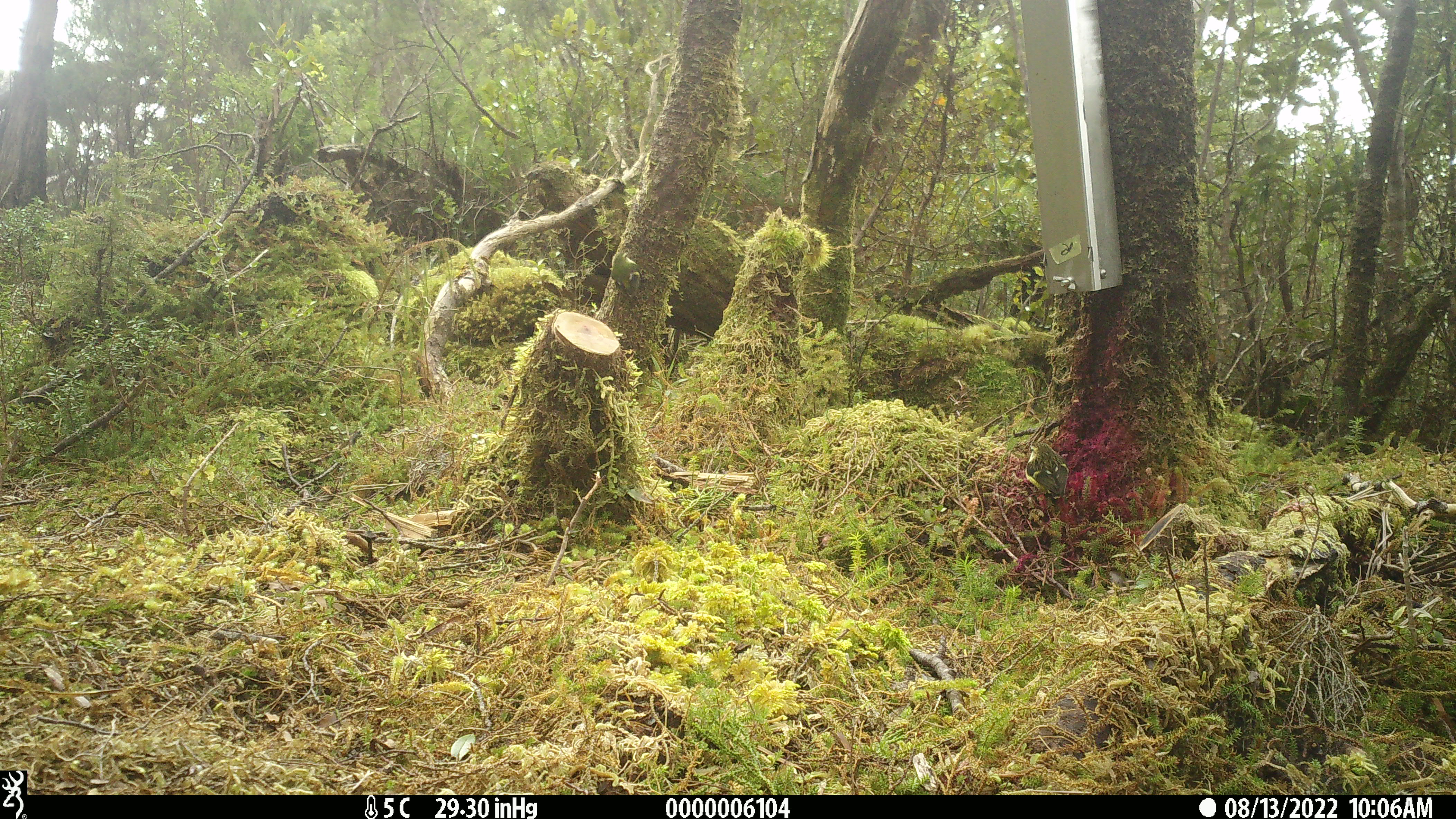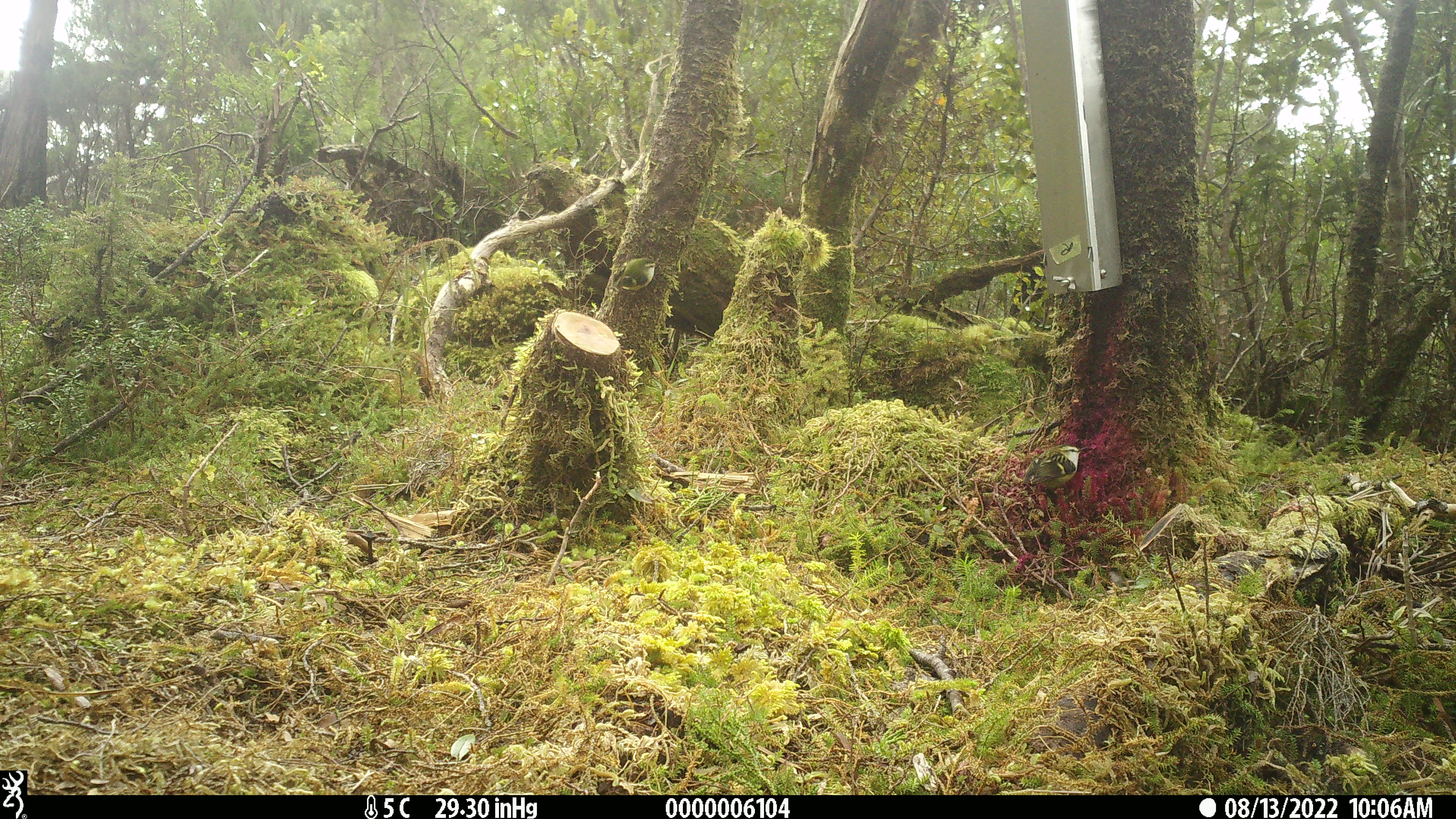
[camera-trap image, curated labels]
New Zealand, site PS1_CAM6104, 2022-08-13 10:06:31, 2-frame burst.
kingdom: Animalia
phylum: Chordata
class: Aves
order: Passeriformes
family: Acanthisittidae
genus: Acanthisitta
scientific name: Acanthisitta chloris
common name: rifleman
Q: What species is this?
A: Rifleman (Acanthisitta chloris).